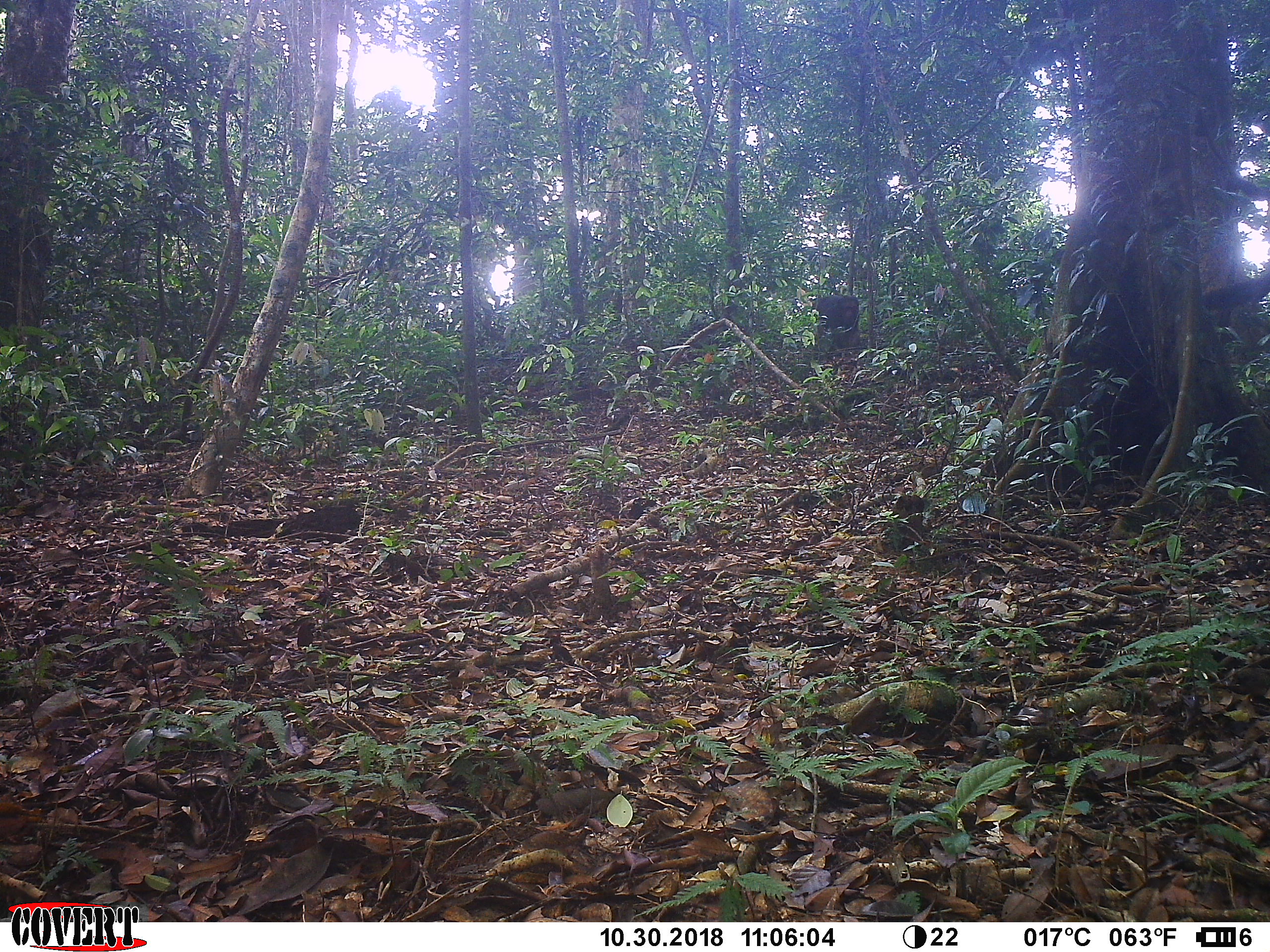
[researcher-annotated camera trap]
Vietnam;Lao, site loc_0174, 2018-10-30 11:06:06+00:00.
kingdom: Animalia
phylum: Chordata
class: Mammalia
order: Primates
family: Cercopithecidae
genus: Macaca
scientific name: Macaca arctoides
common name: stump-tailed macaque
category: stump tailed macaque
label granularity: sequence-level